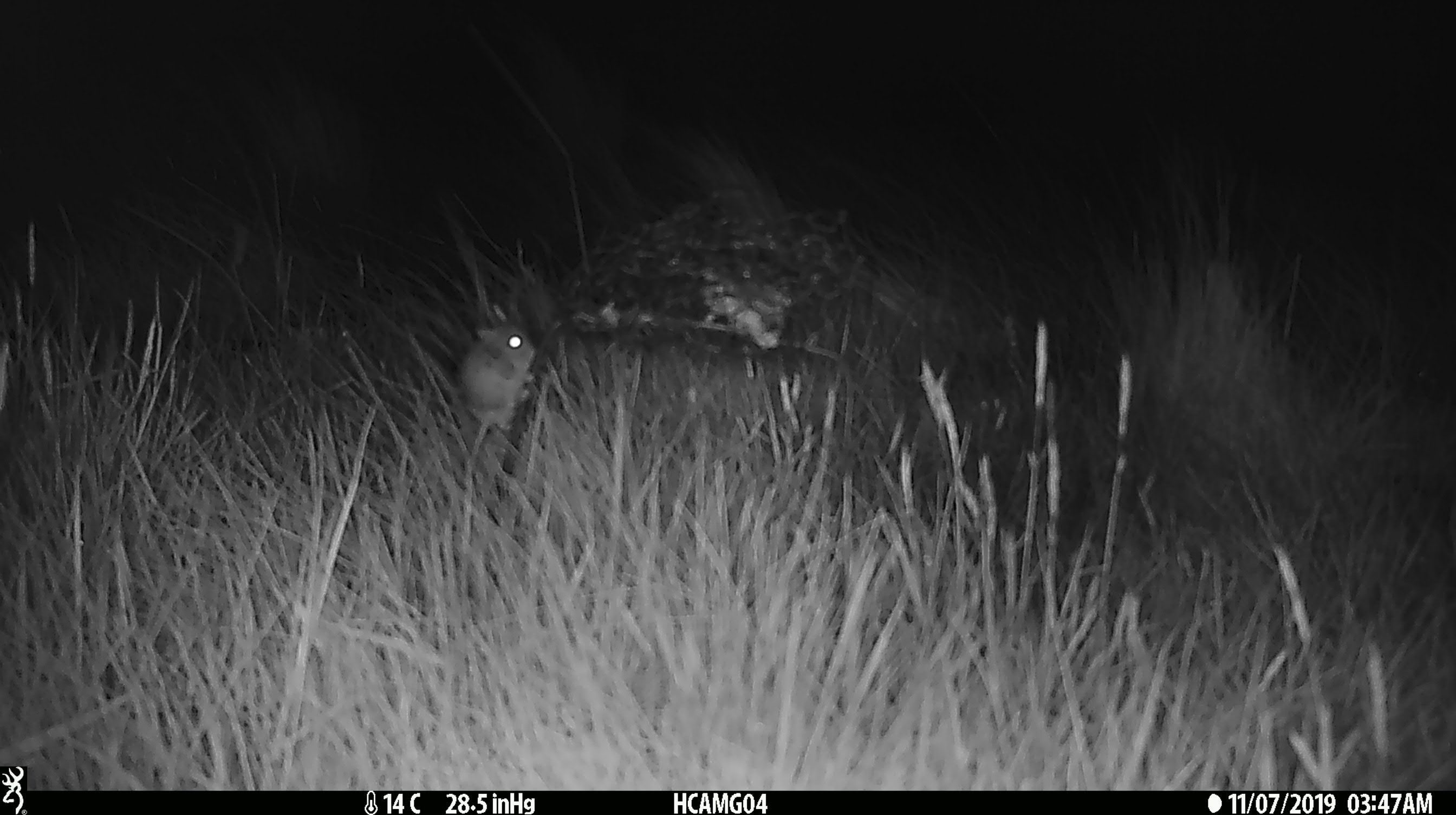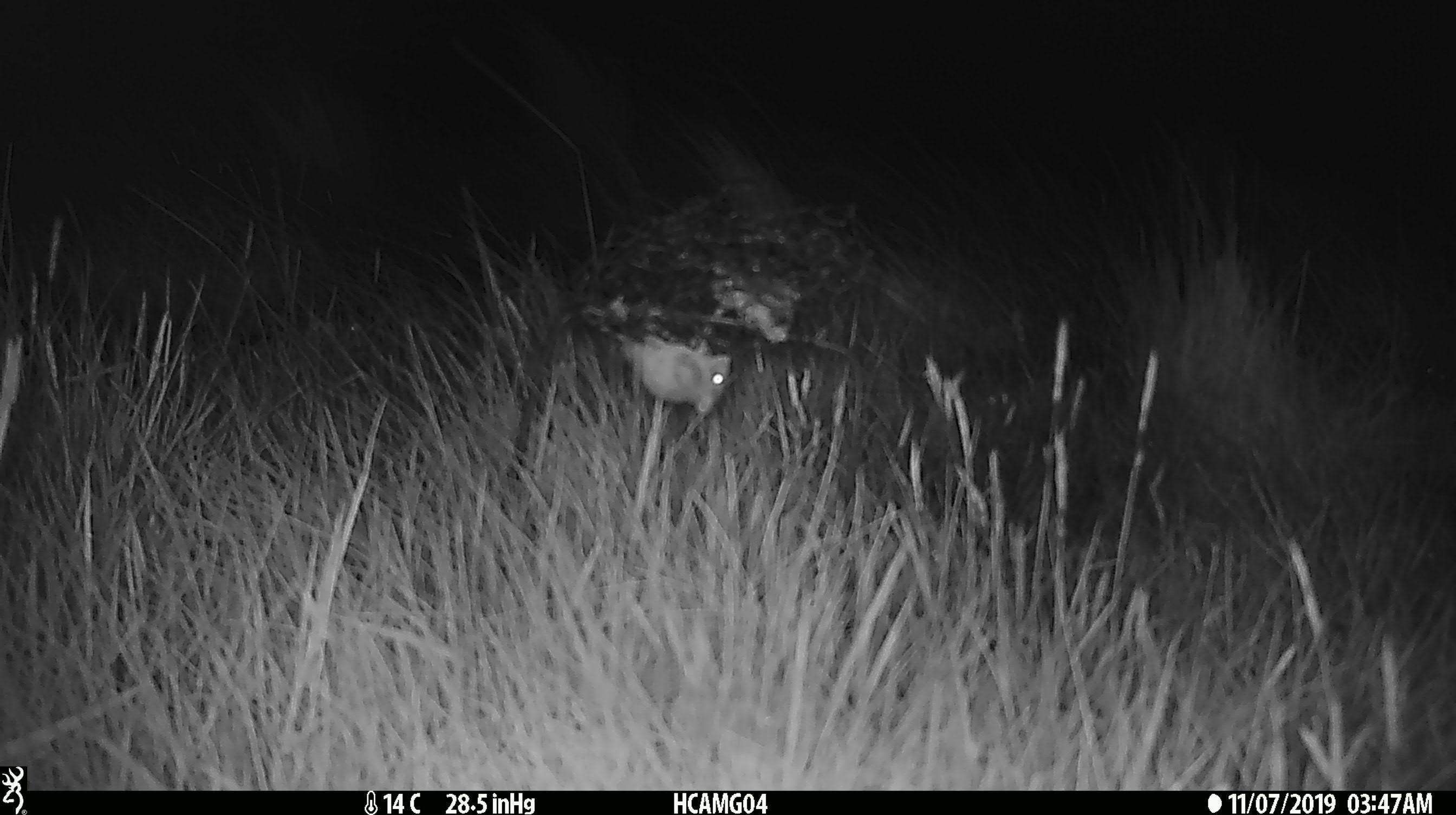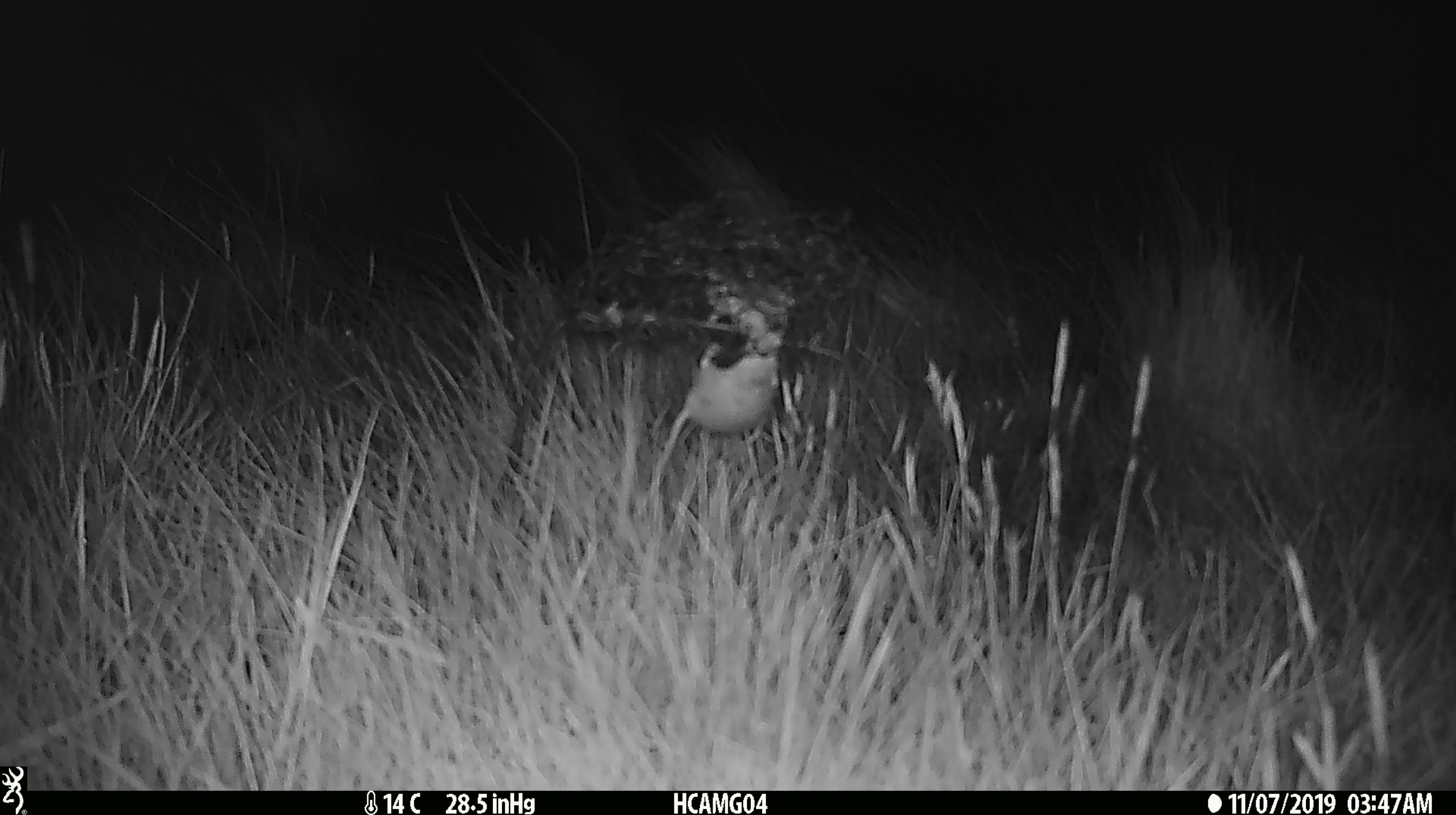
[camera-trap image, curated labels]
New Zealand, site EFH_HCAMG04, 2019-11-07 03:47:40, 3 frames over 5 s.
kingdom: Animalia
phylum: Chordata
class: Mammalia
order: Rodentia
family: Muridae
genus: Mus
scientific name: Mus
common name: mouse